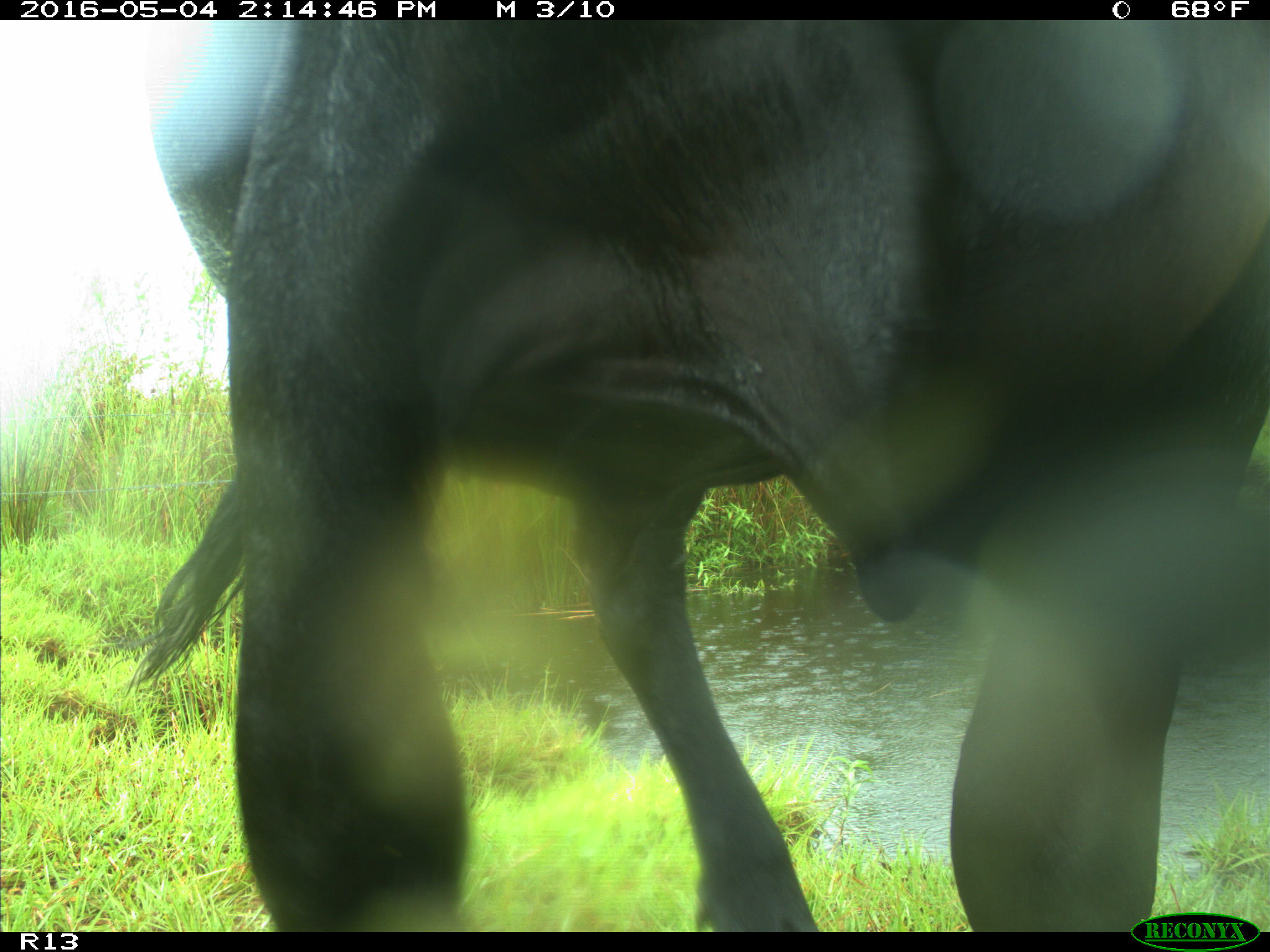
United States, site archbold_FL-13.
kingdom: Animalia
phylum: Chordata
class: Mammalia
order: Artiodactyla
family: Bovidae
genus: Bos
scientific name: Bos taurus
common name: domestic cow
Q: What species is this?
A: Bos taurus (domestic cow).